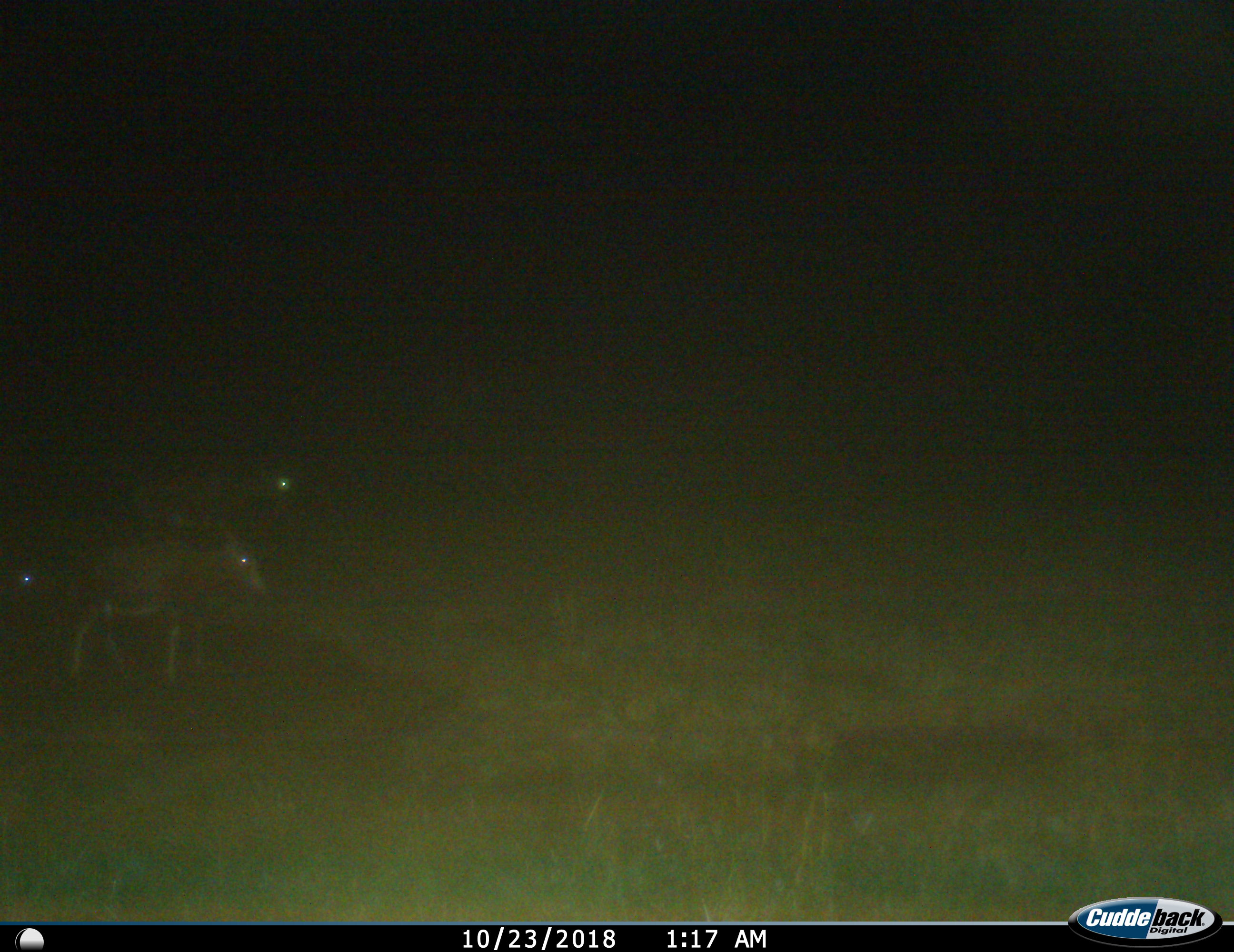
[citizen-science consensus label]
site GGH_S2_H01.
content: unidentified animal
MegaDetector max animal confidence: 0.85